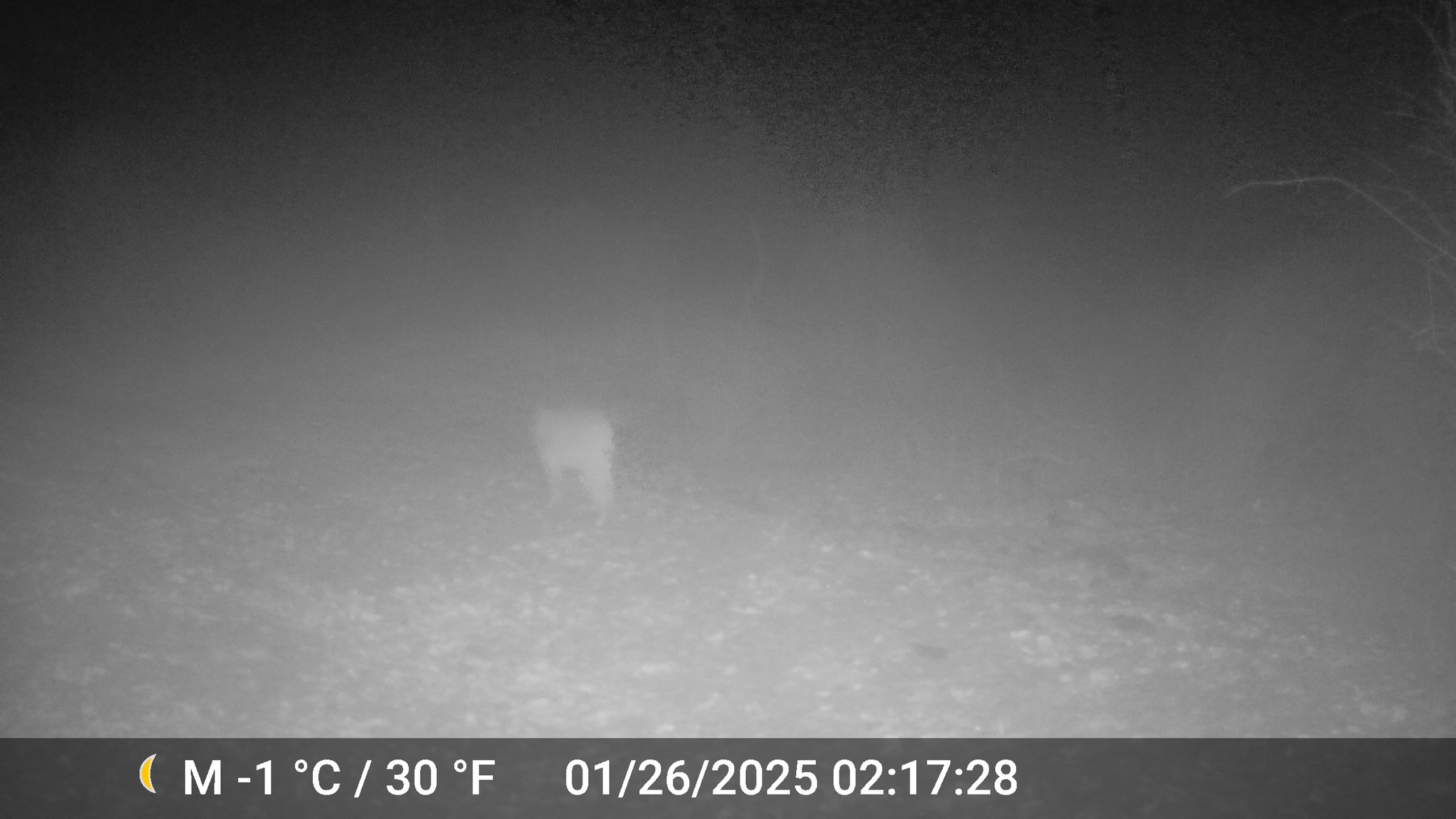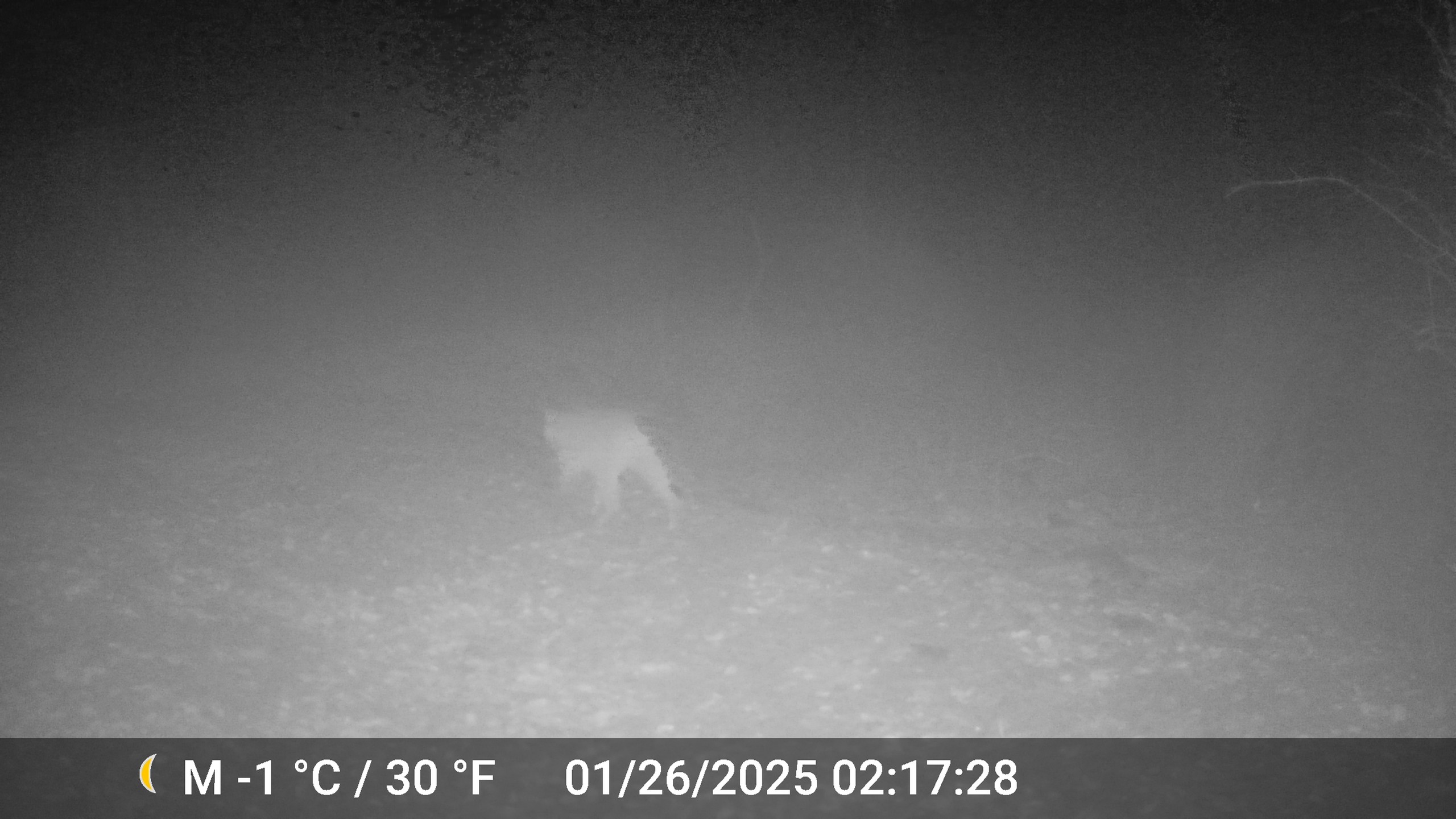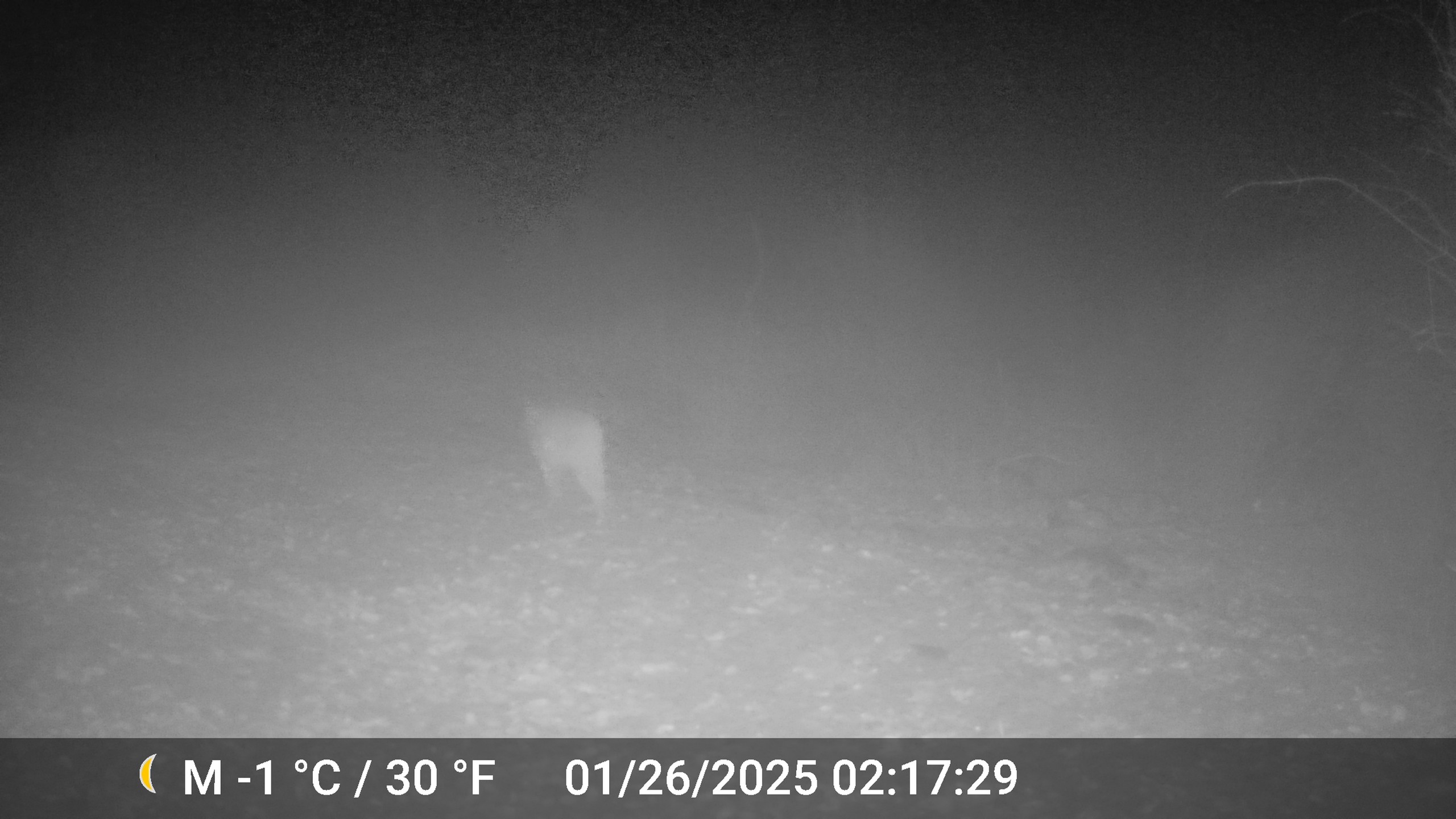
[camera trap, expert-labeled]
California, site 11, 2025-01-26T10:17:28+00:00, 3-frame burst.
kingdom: Animalia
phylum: Chordata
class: Mammalia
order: Carnivora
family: Felidae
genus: Lynx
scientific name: Lynx rufus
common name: bobcat